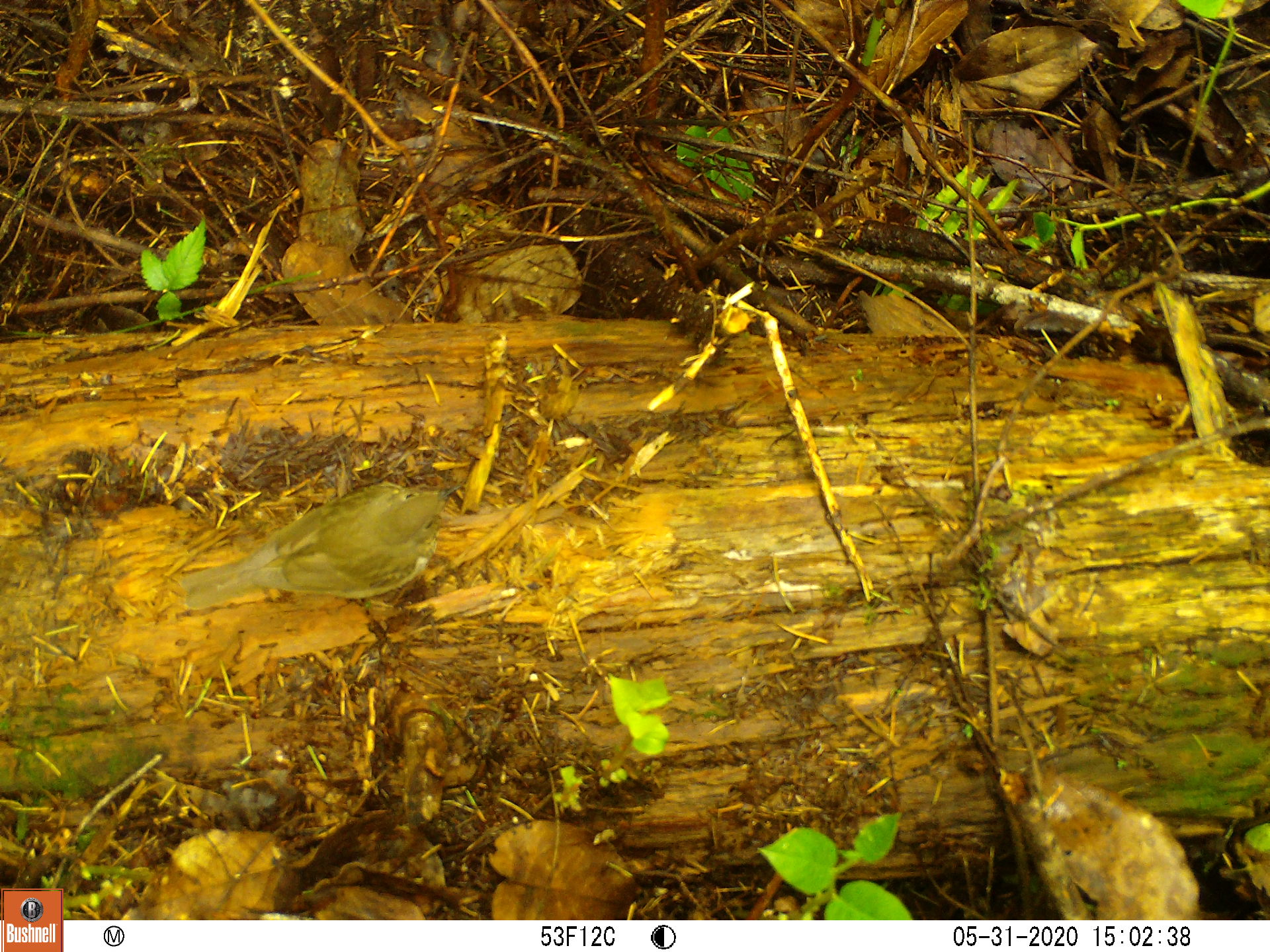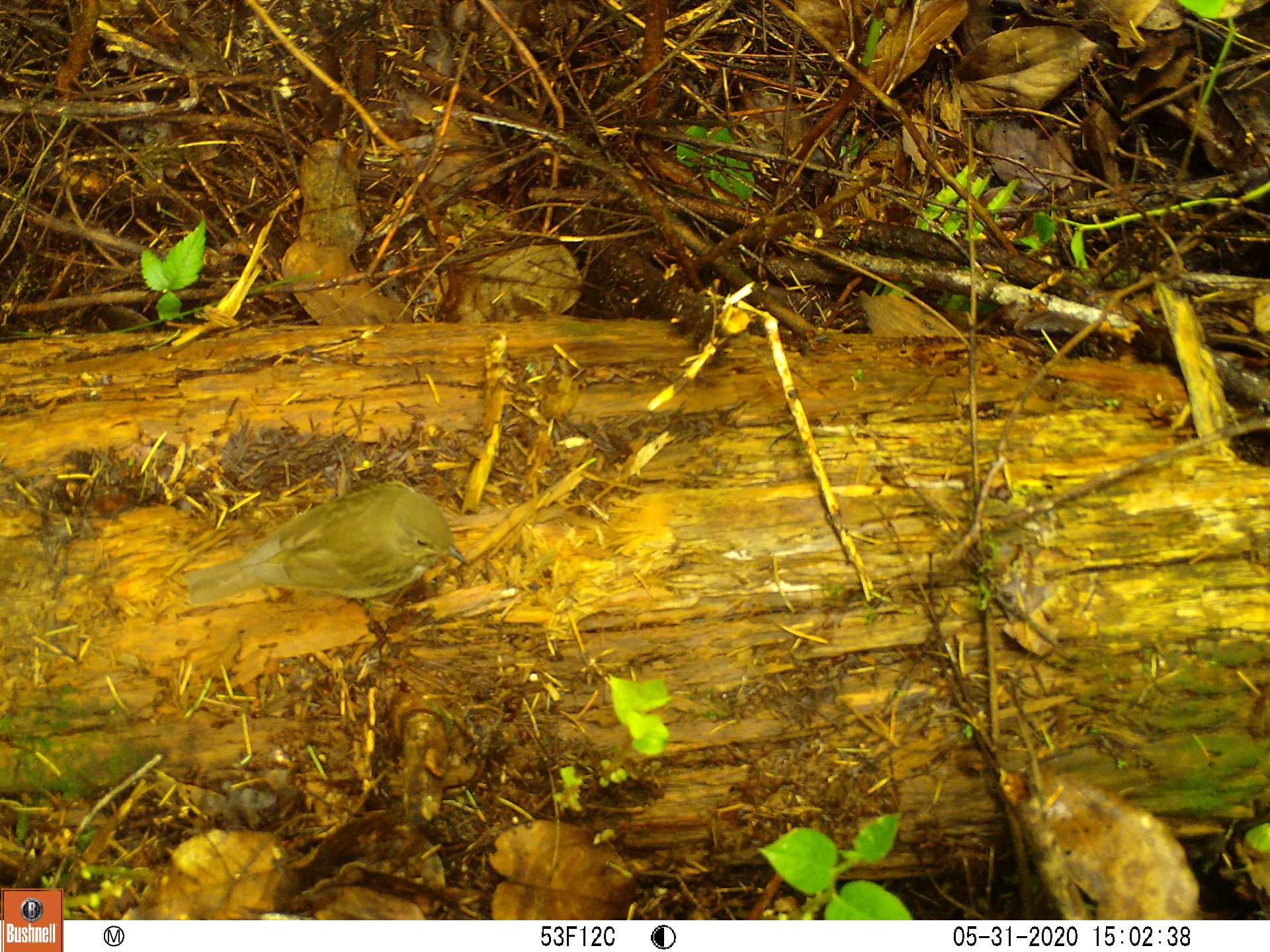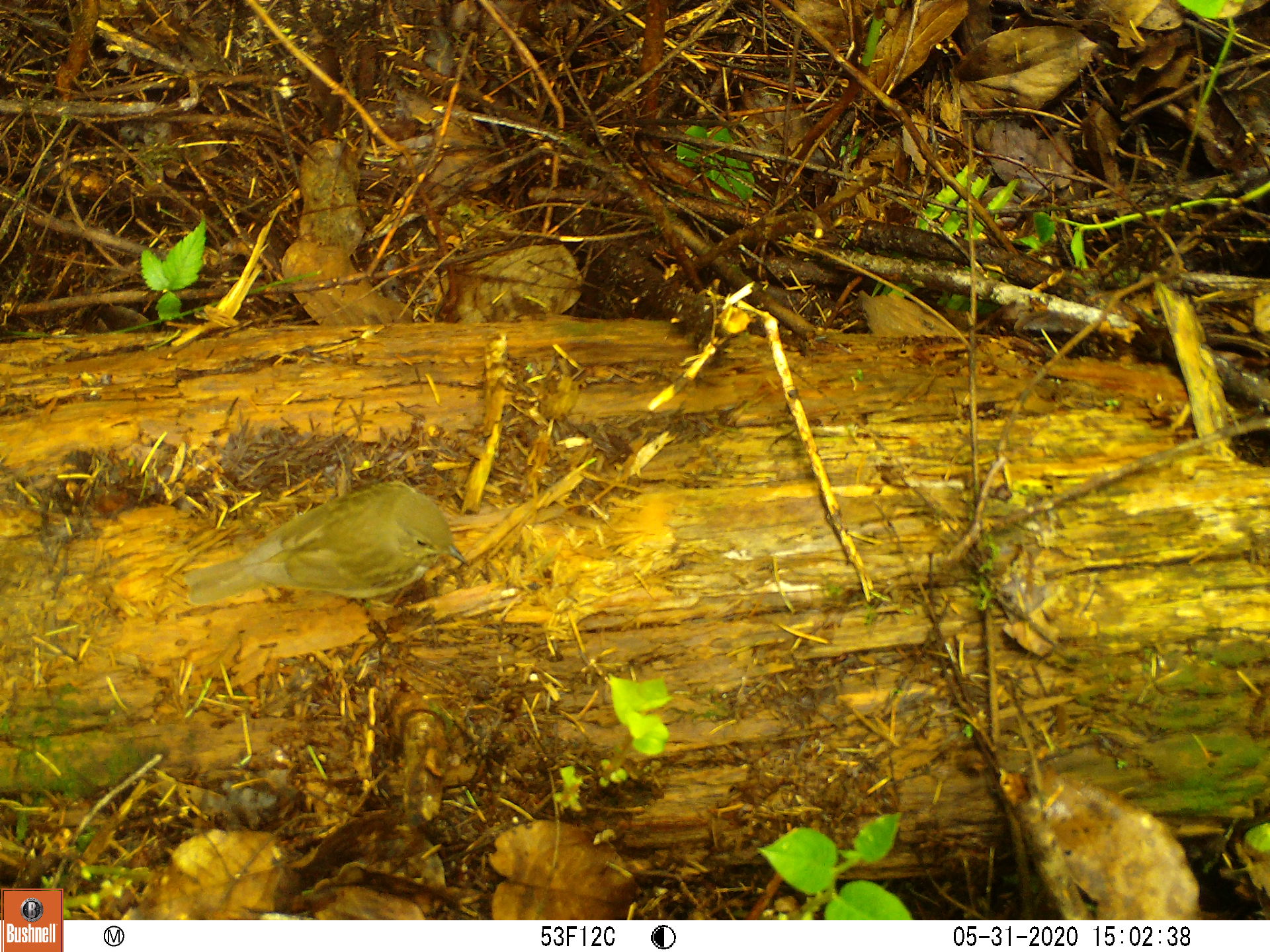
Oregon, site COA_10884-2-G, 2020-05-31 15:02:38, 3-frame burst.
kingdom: Animalia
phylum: Chordata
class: Aves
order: Passeriformes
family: Turdidae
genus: Catharus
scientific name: Catharus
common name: brown thrushes and nightingale-thrushes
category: catharus species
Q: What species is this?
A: Catharus species (brown thrushes and nightingale-thrushes) (Catharus).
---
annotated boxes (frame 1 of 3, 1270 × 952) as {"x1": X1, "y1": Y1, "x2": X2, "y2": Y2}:
catharus species: {"x1": 172, "y1": 477, "x2": 477, "y2": 615}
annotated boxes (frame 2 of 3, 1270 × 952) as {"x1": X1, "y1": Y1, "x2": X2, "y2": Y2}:
catharus species: {"x1": 185, "y1": 464, "x2": 468, "y2": 620}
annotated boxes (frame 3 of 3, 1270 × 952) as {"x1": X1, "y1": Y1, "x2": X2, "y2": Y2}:
catharus species: {"x1": 181, "y1": 467, "x2": 477, "y2": 625}